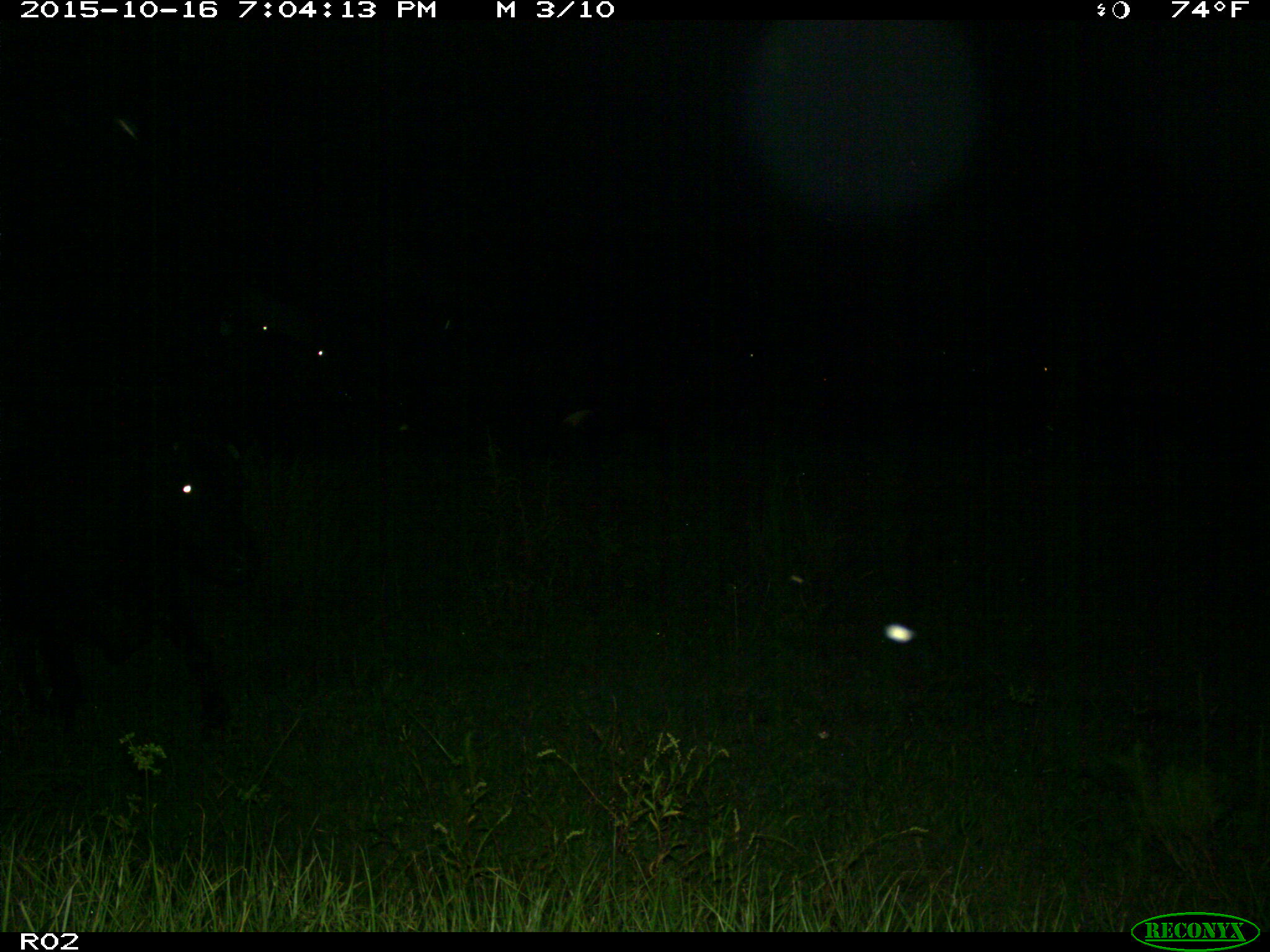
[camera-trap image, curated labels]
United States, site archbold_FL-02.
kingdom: Animalia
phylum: Chordata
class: Mammalia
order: Artiodactyla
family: Bovidae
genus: Bos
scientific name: Bos taurus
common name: domestic cow